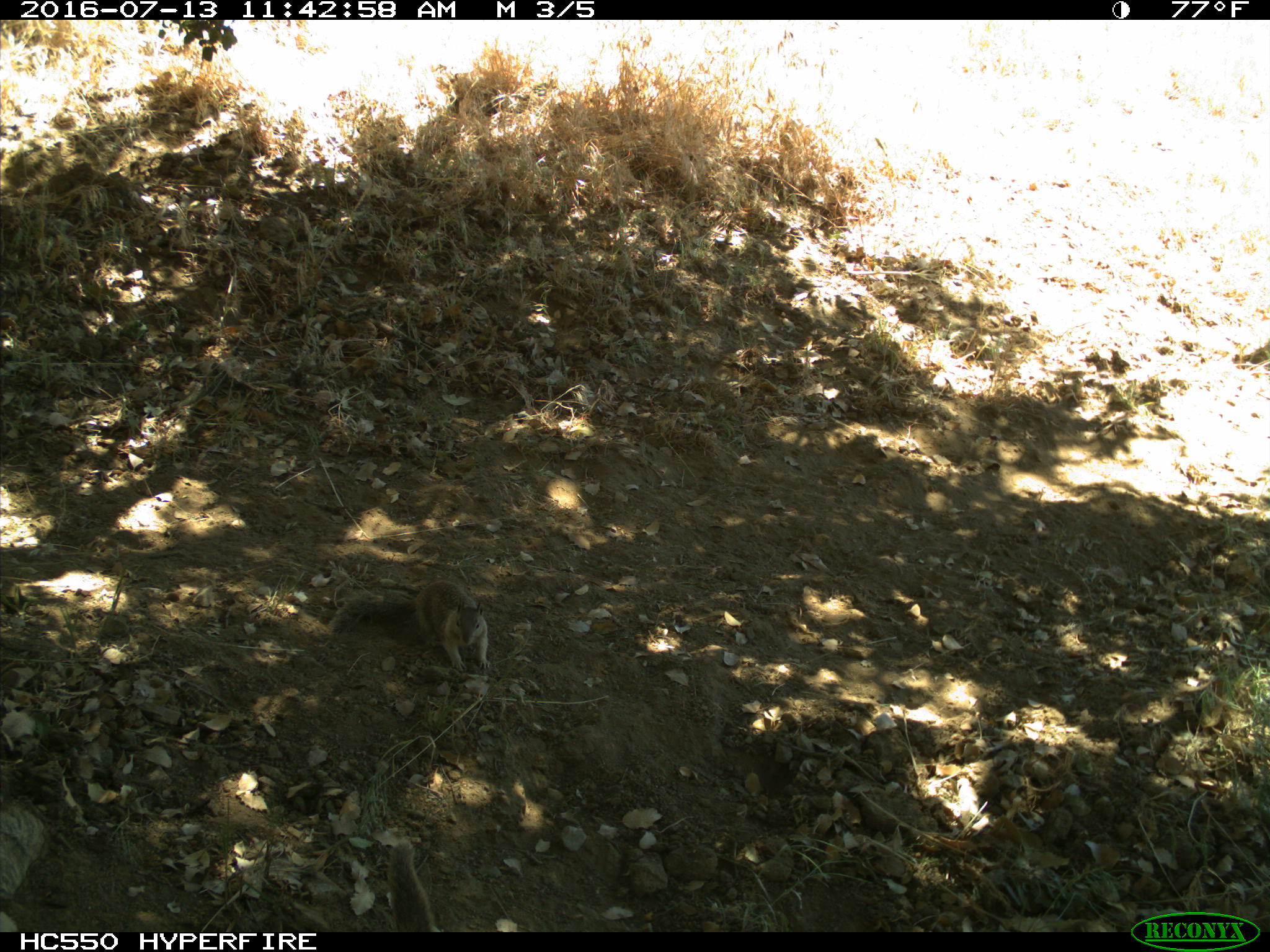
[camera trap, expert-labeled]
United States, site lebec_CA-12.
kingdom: Animalia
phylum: Chordata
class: Mammalia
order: Rodentia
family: Sciuridae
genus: Otospermophilus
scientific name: Otospermophilus beecheyi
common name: california ground squirrel